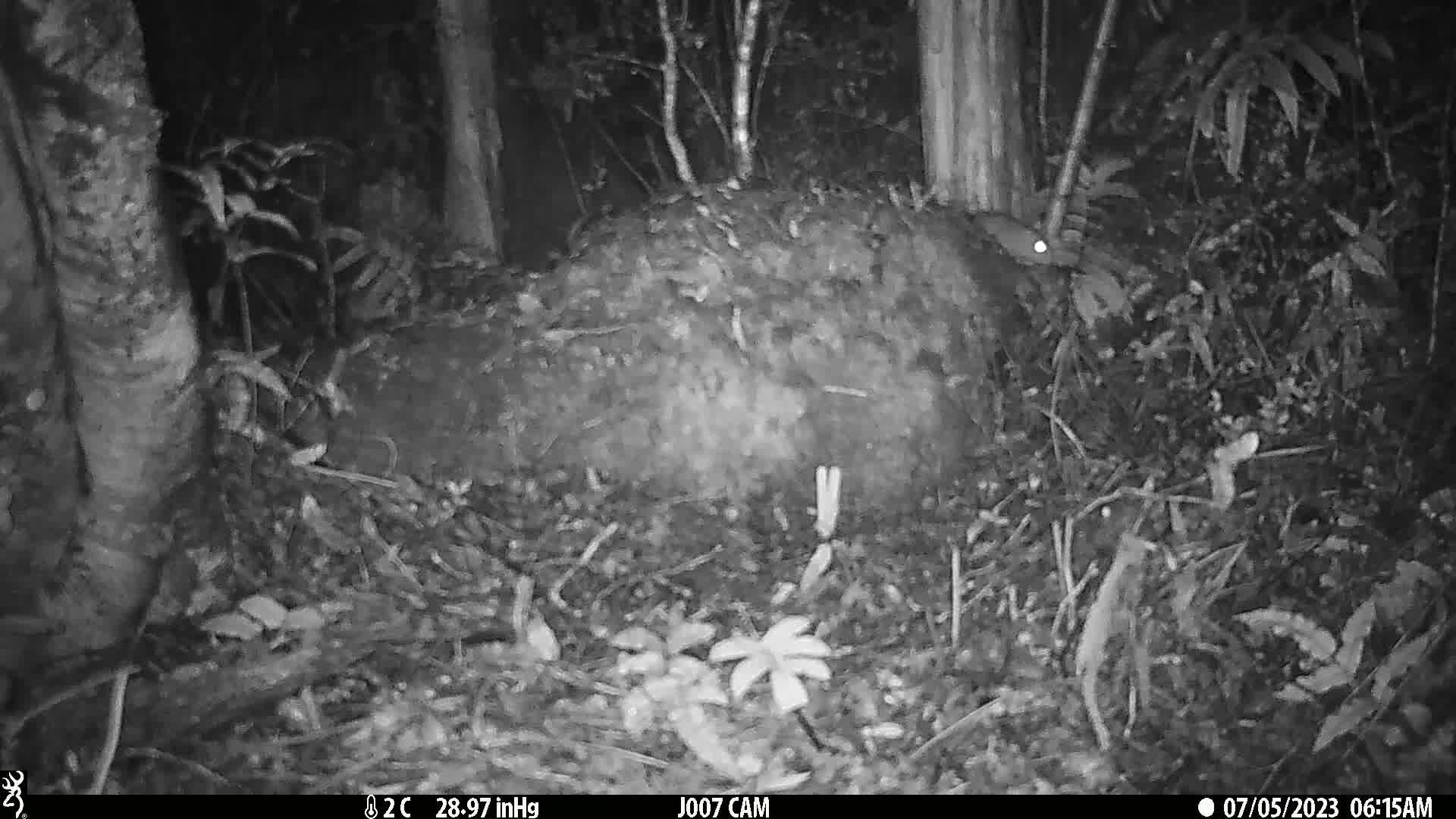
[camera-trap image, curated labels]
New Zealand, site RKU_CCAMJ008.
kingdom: Animalia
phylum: Chordata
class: Mammalia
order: Rodentia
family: Muridae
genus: Rattus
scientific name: Rattus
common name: rat